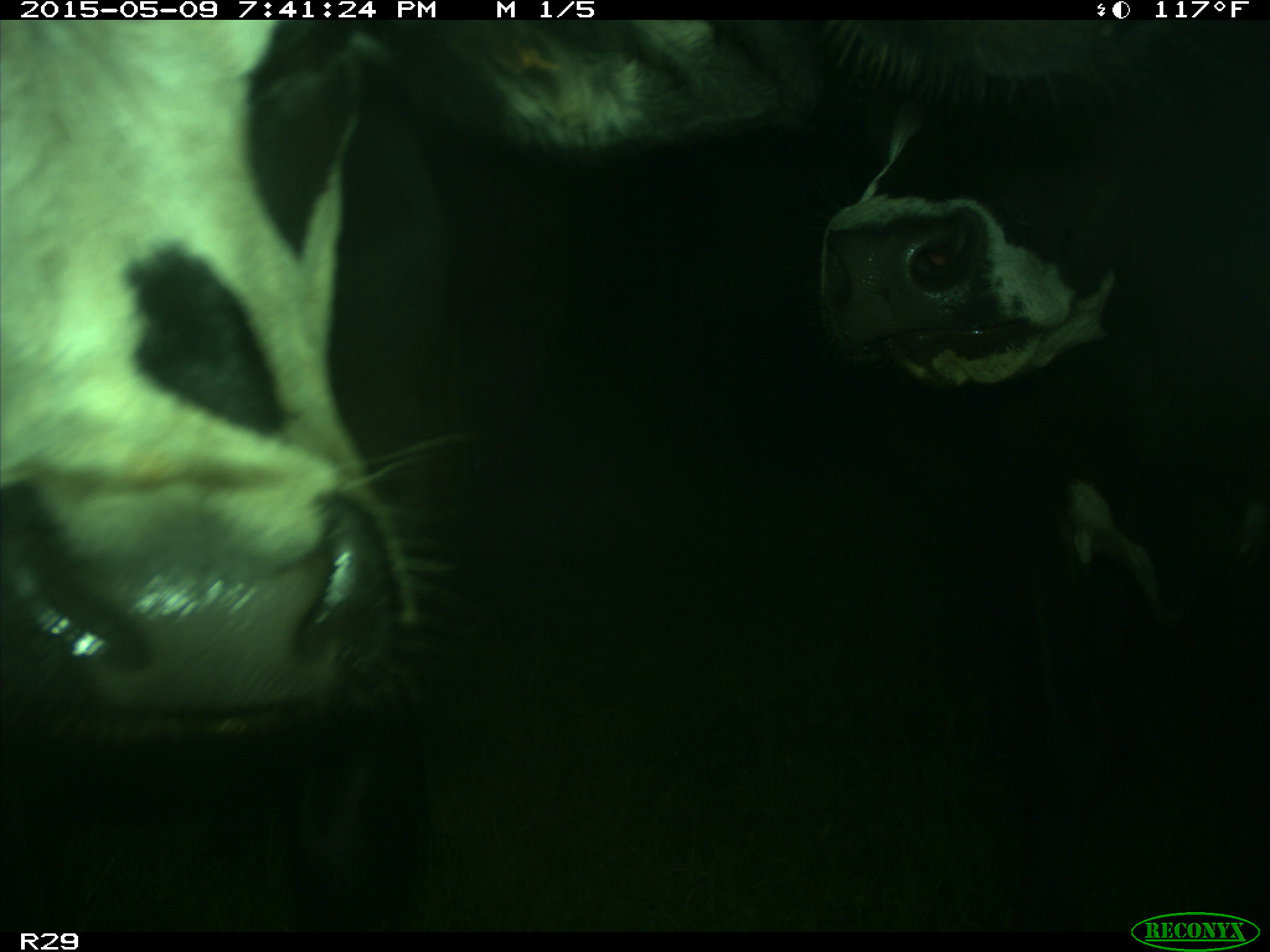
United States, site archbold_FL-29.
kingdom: Animalia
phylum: Chordata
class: Mammalia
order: Artiodactyla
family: Bovidae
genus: Bos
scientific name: Bos taurus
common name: domestic cow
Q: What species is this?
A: Bos taurus (domestic cow).